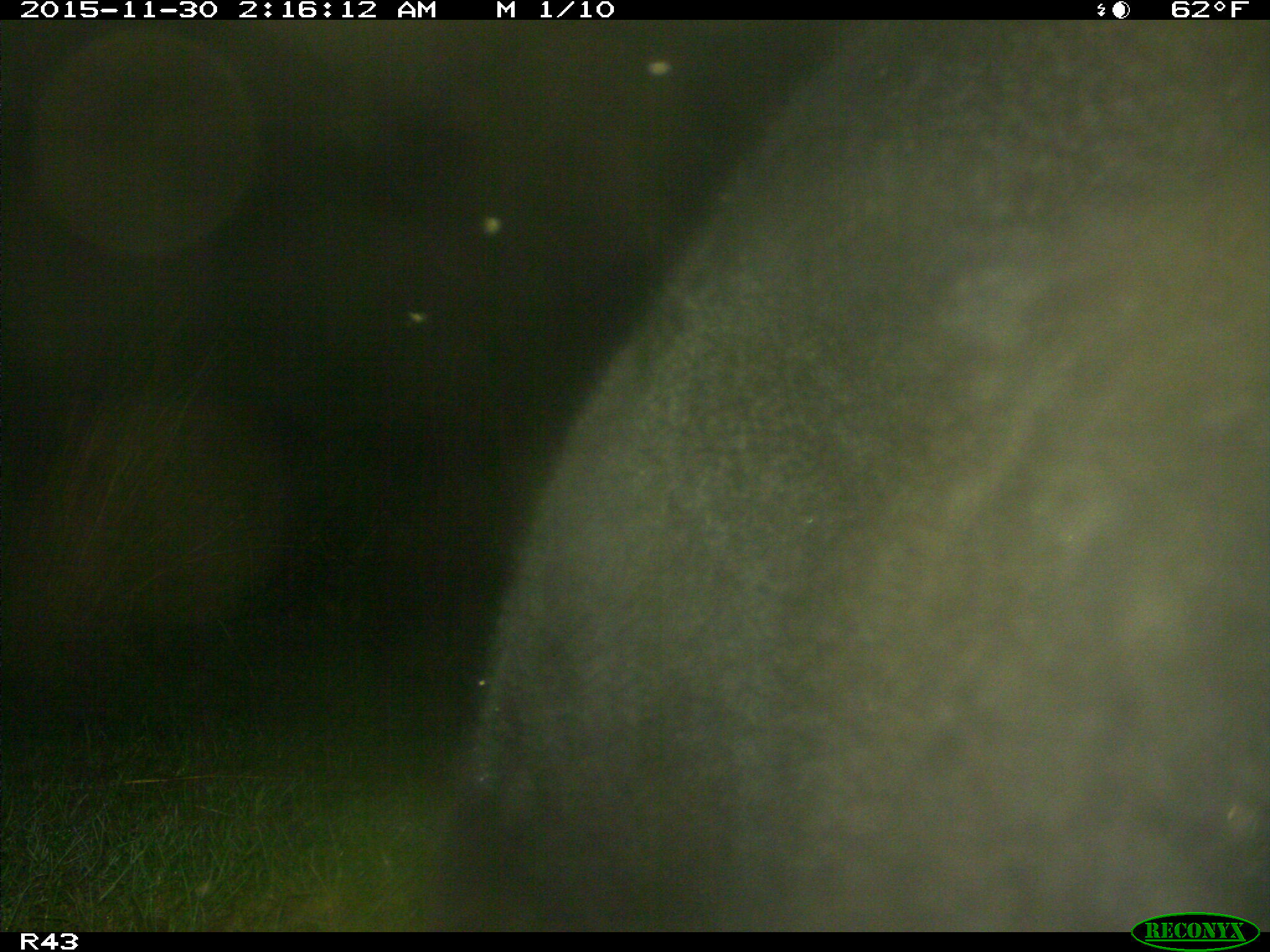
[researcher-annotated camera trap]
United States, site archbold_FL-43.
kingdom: Animalia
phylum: Chordata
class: Mammalia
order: Artiodactyla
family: Bovidae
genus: Bos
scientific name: Bos taurus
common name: domestic cow